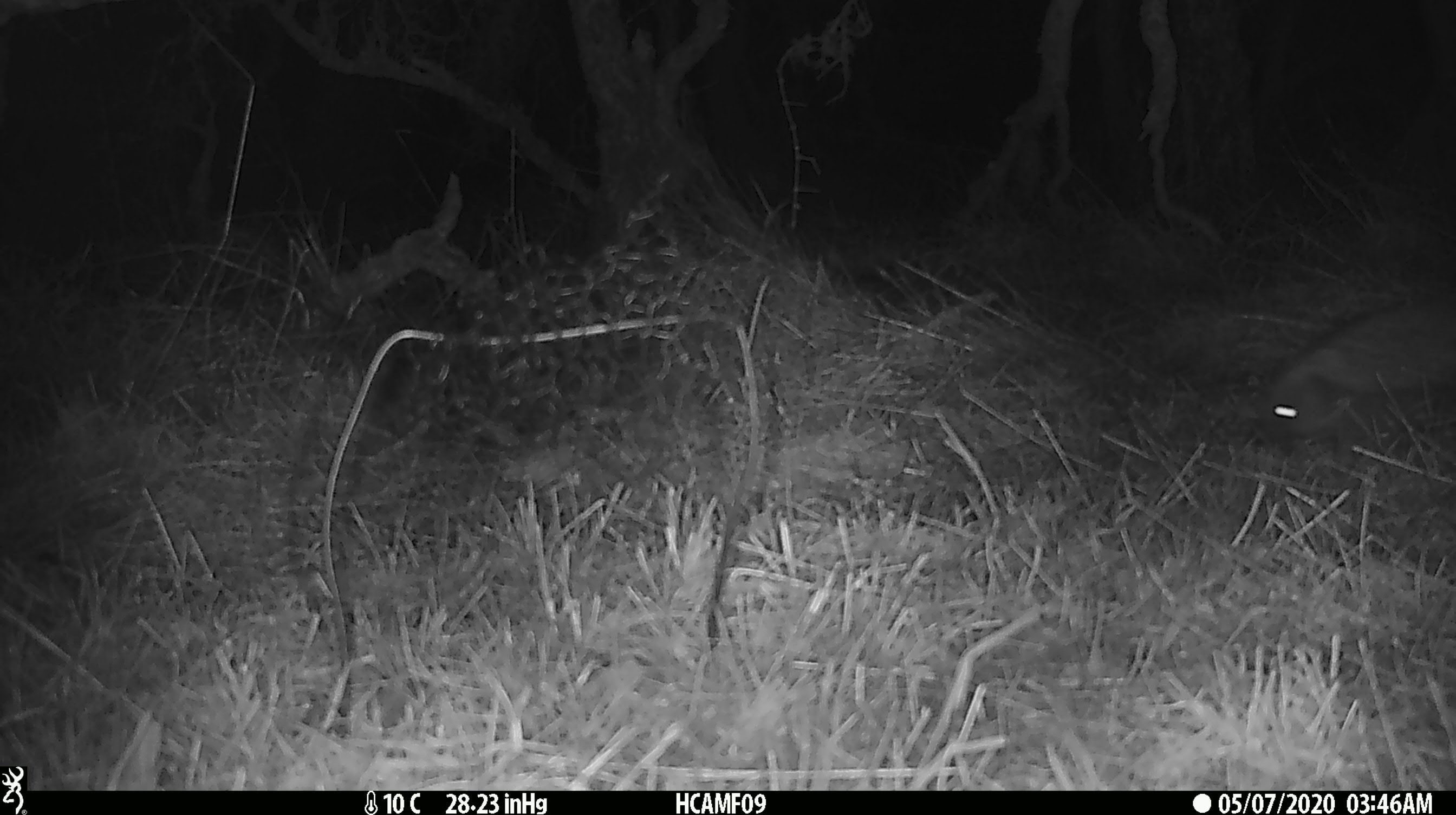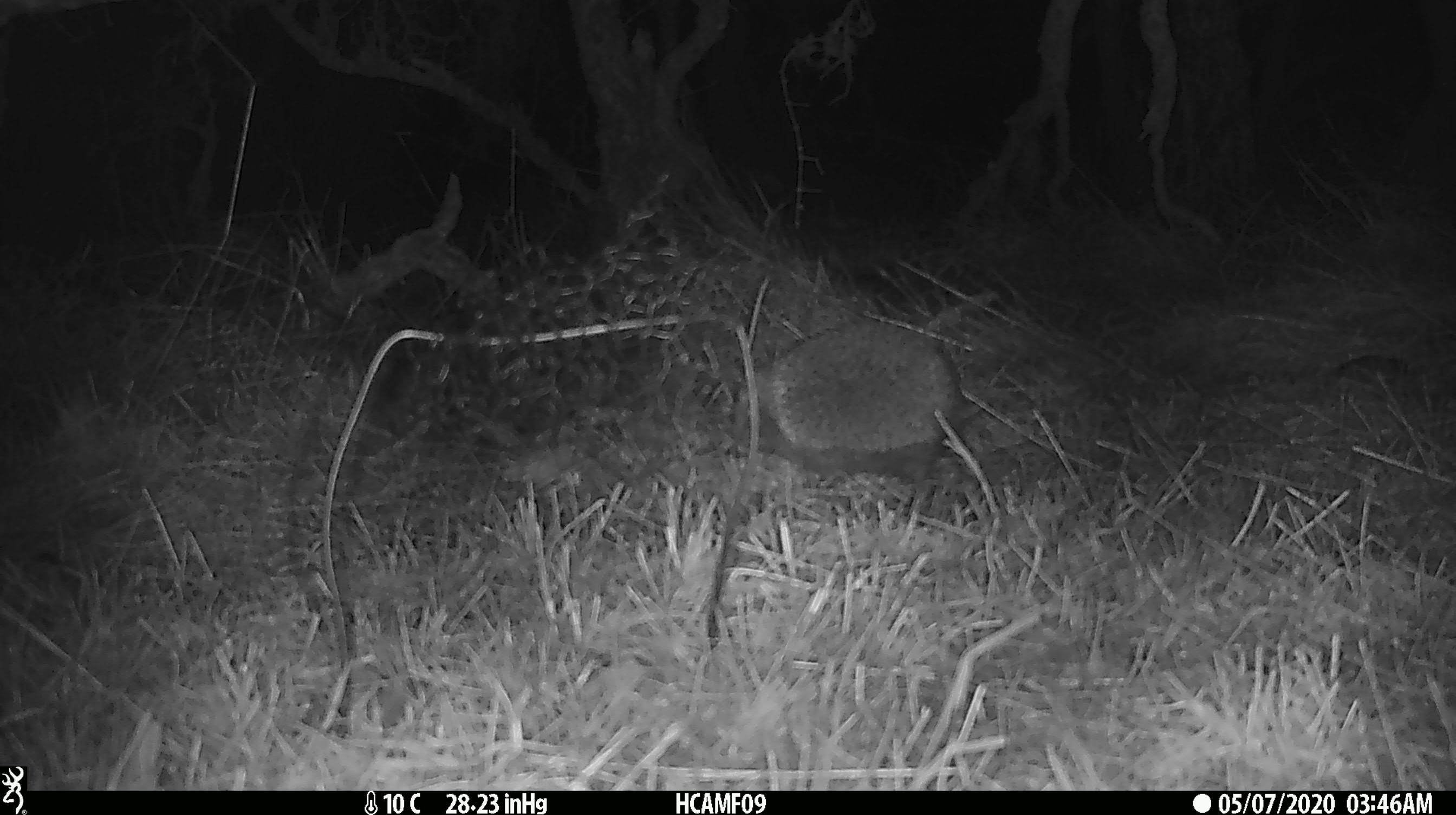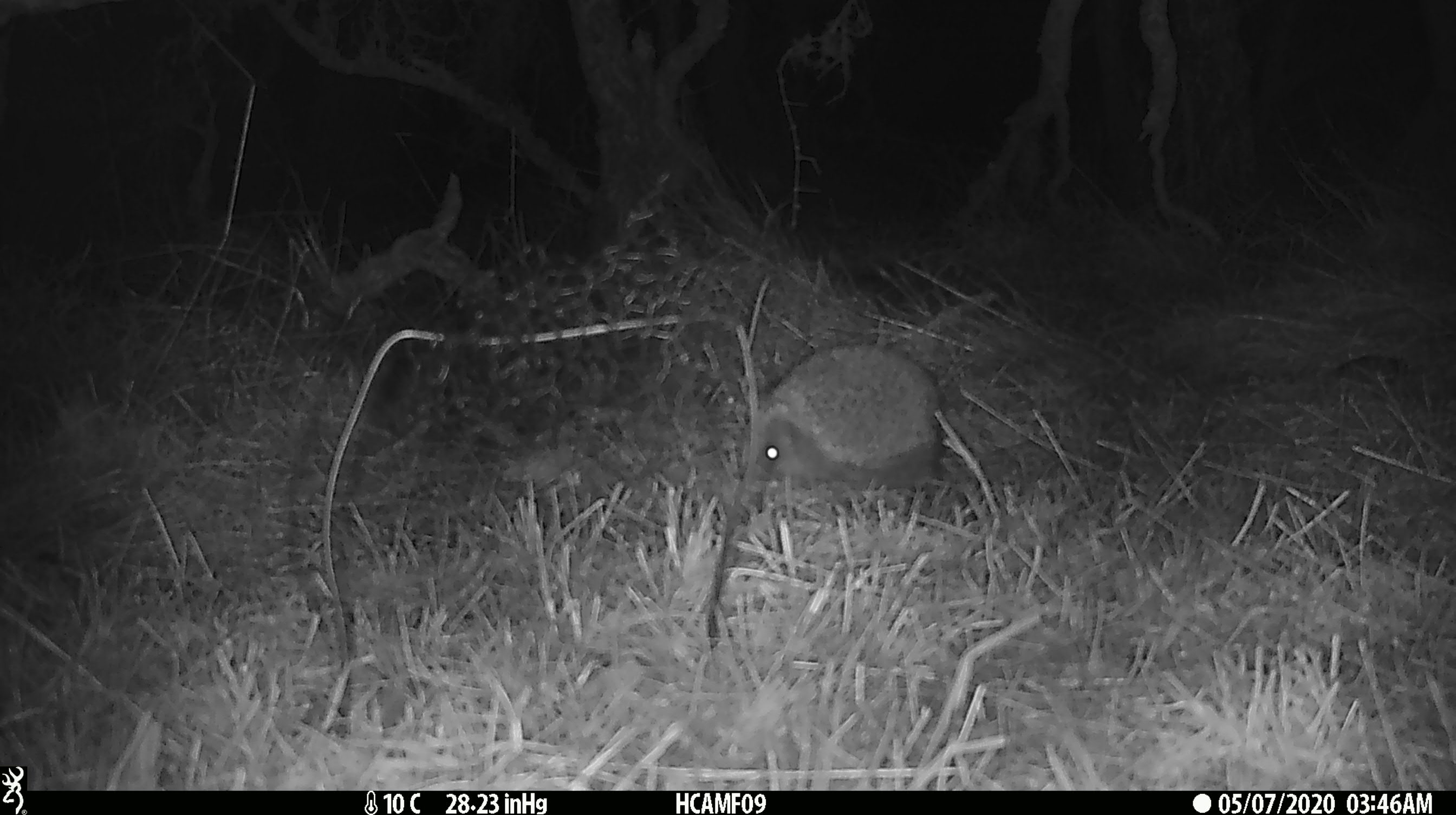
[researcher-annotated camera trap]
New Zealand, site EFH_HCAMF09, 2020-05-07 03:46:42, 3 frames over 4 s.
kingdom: Animalia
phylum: Chordata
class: Mammalia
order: Eulipotyphla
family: Erinaceidae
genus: Erinaceus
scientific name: Erinaceus europaeus europaeus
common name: european hedgehog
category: hedgehog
Hedgehog (european hedgehog) (Erinaceus europaeus europaeus).